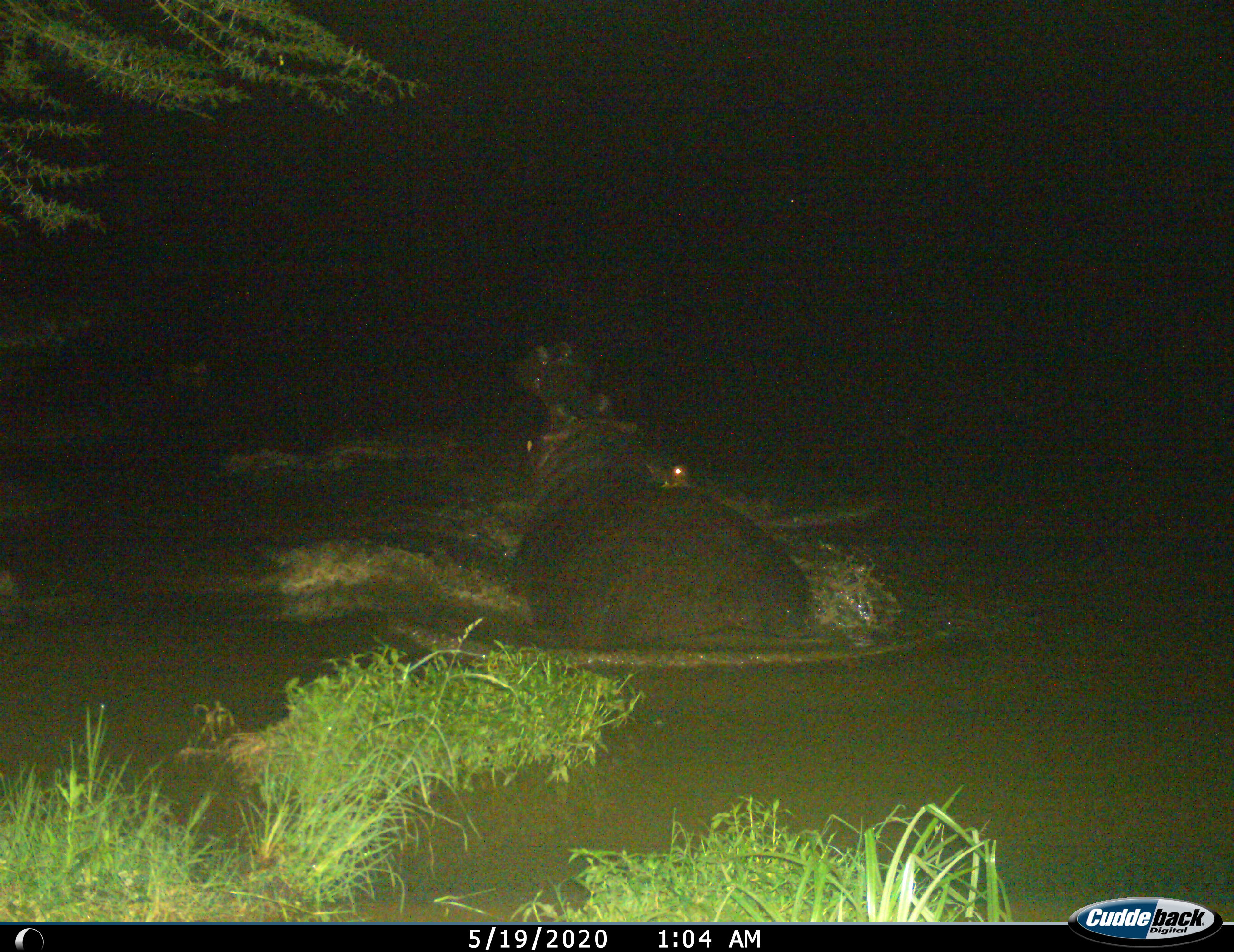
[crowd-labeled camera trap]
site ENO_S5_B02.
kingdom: Animalia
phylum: Chordata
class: Mammalia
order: Artiodactyla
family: Hippopotamidae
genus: Hippopotamus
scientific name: Hippopotamus amphibius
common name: hippopotamus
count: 1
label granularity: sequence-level